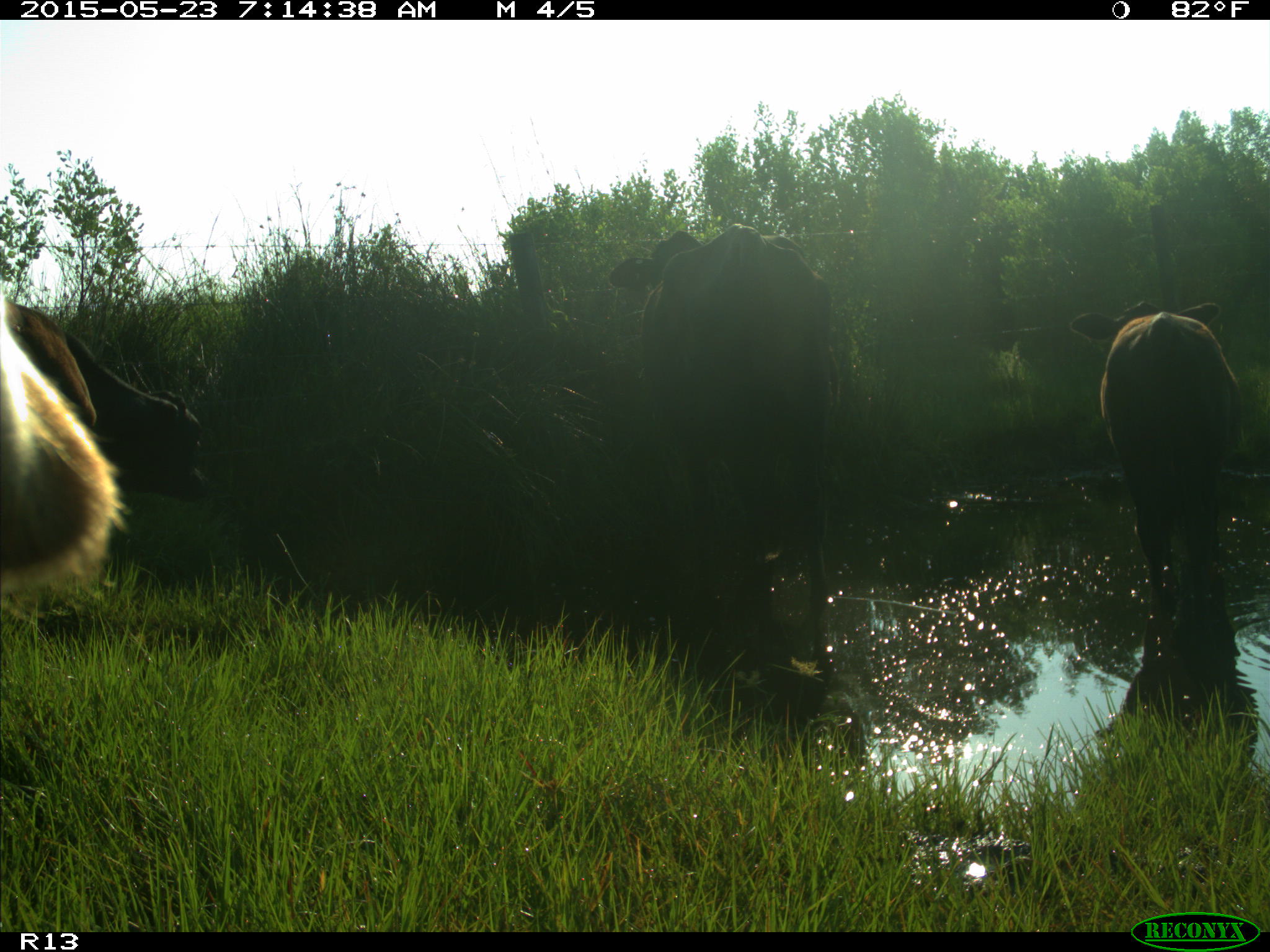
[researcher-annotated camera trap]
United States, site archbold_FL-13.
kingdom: Animalia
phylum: Chordata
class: Mammalia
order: Artiodactyla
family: Bovidae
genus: Bos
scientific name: Bos taurus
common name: domestic cow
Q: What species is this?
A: Bos taurus (domestic cow).